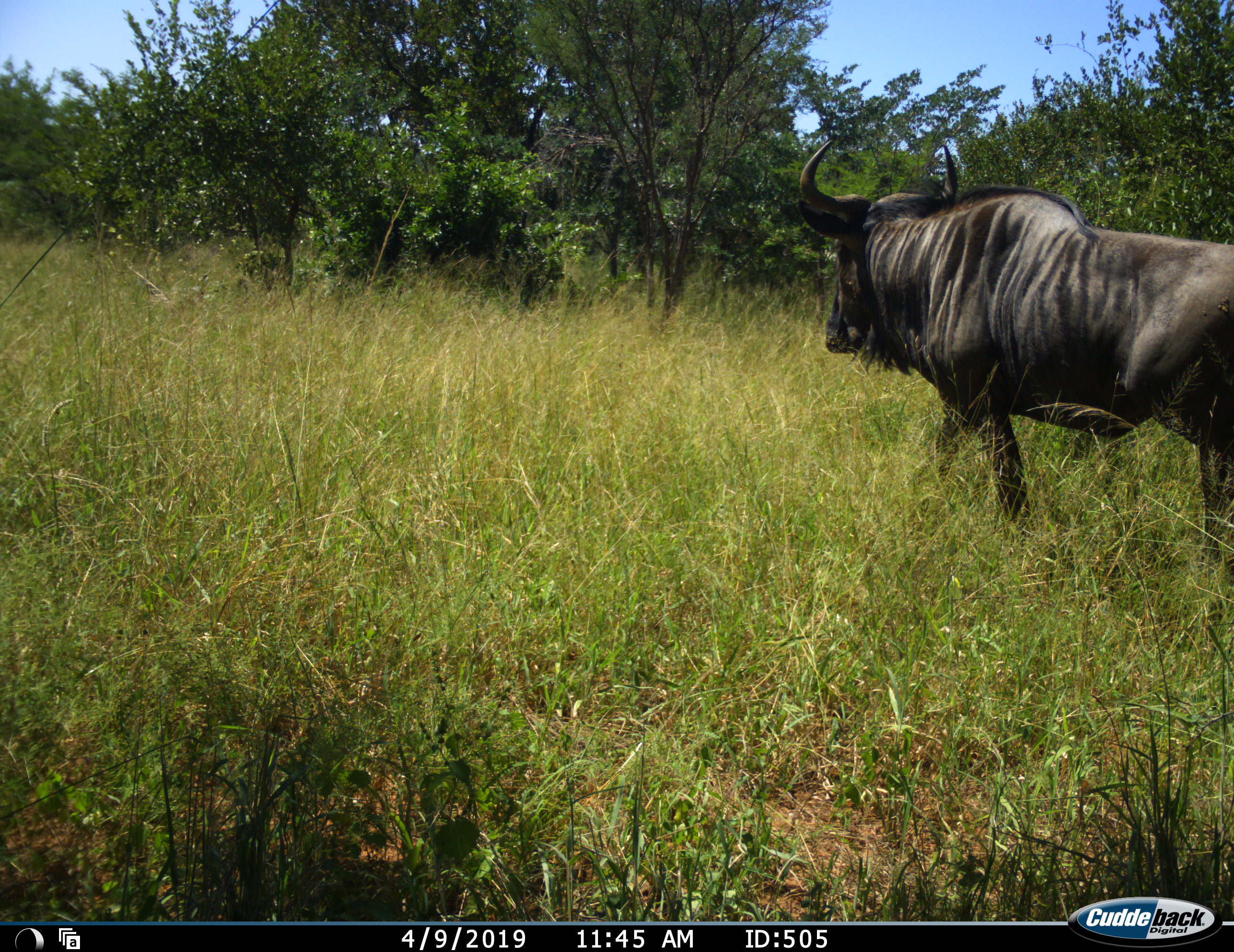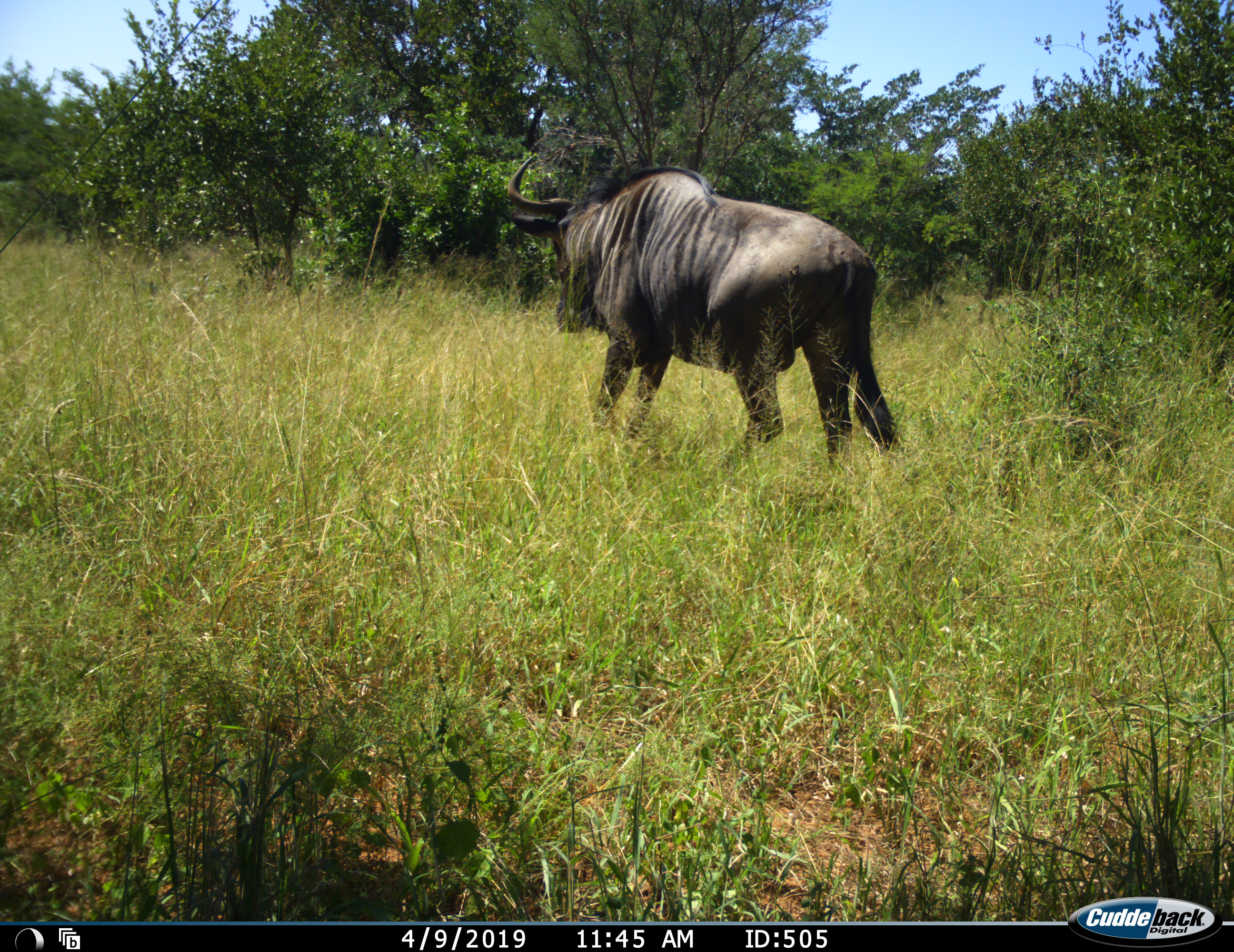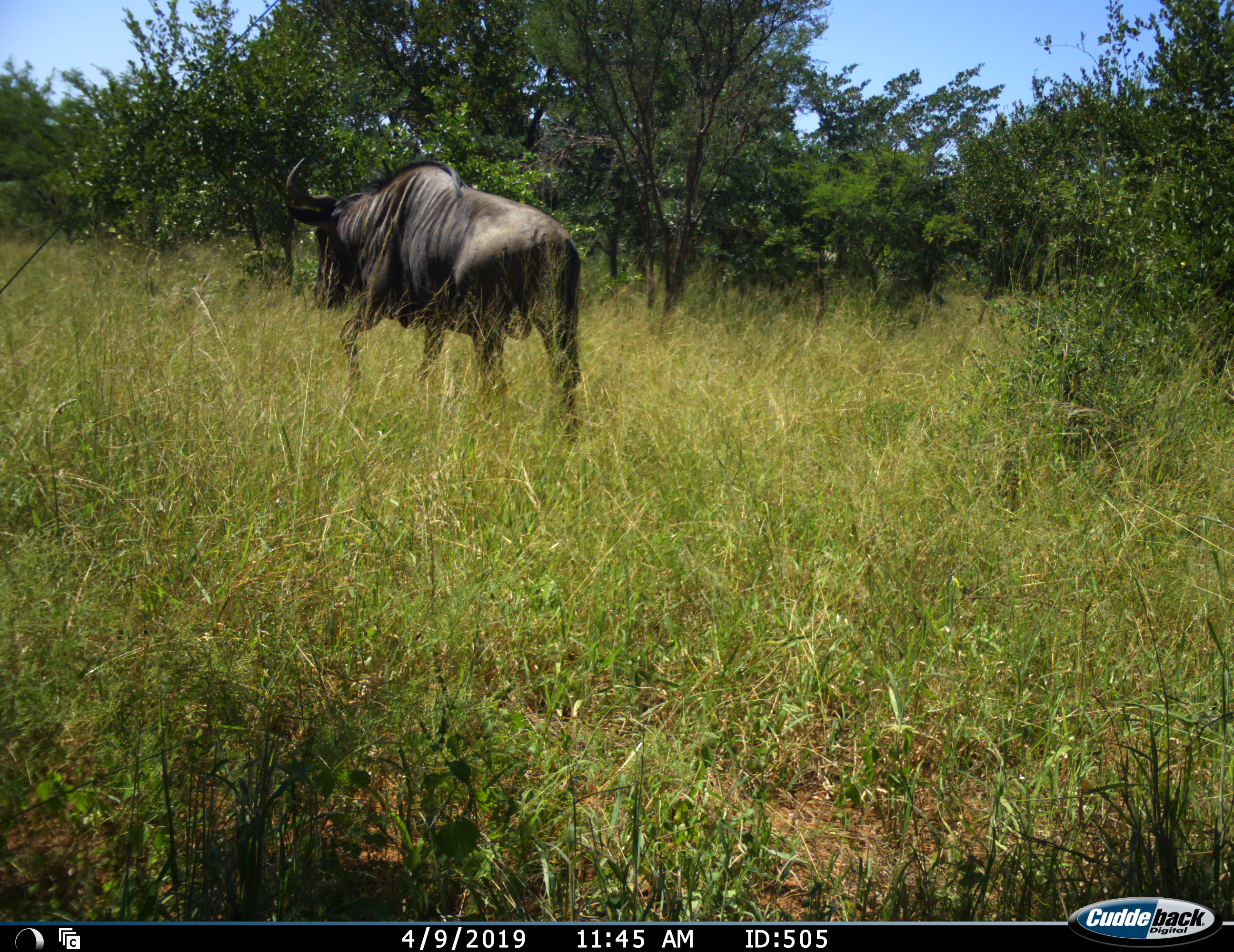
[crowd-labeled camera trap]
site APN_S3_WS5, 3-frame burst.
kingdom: Animalia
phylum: Chordata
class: Mammalia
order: Artiodactyla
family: Bovidae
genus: Connochaetes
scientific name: Connochaetes taurinus taurinus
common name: blue wildebeest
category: wildebeestblue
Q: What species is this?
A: Wildebeestblue (blue wildebeest) (Connochaetes taurinus taurinus).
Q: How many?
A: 1.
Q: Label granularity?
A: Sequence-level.